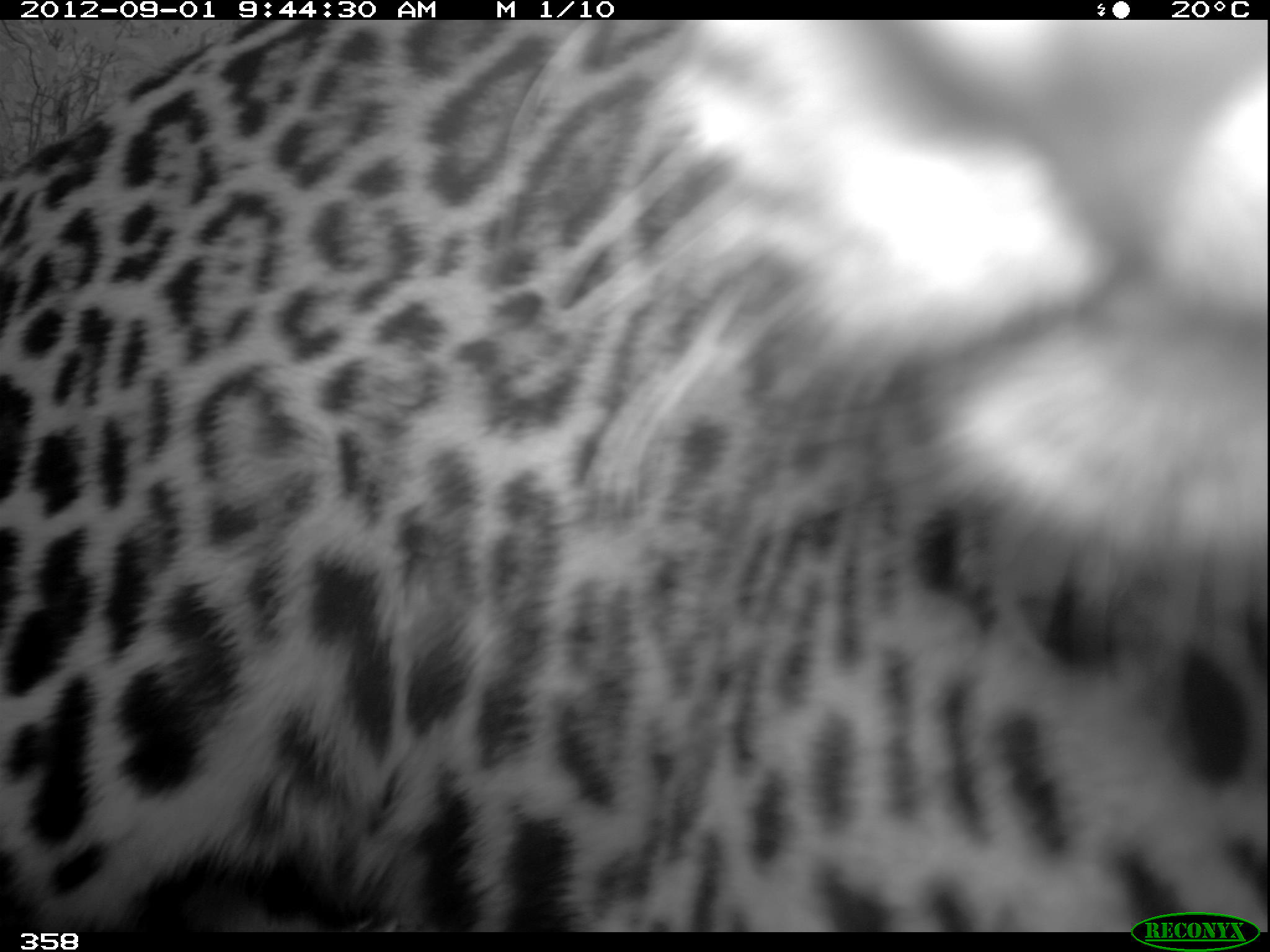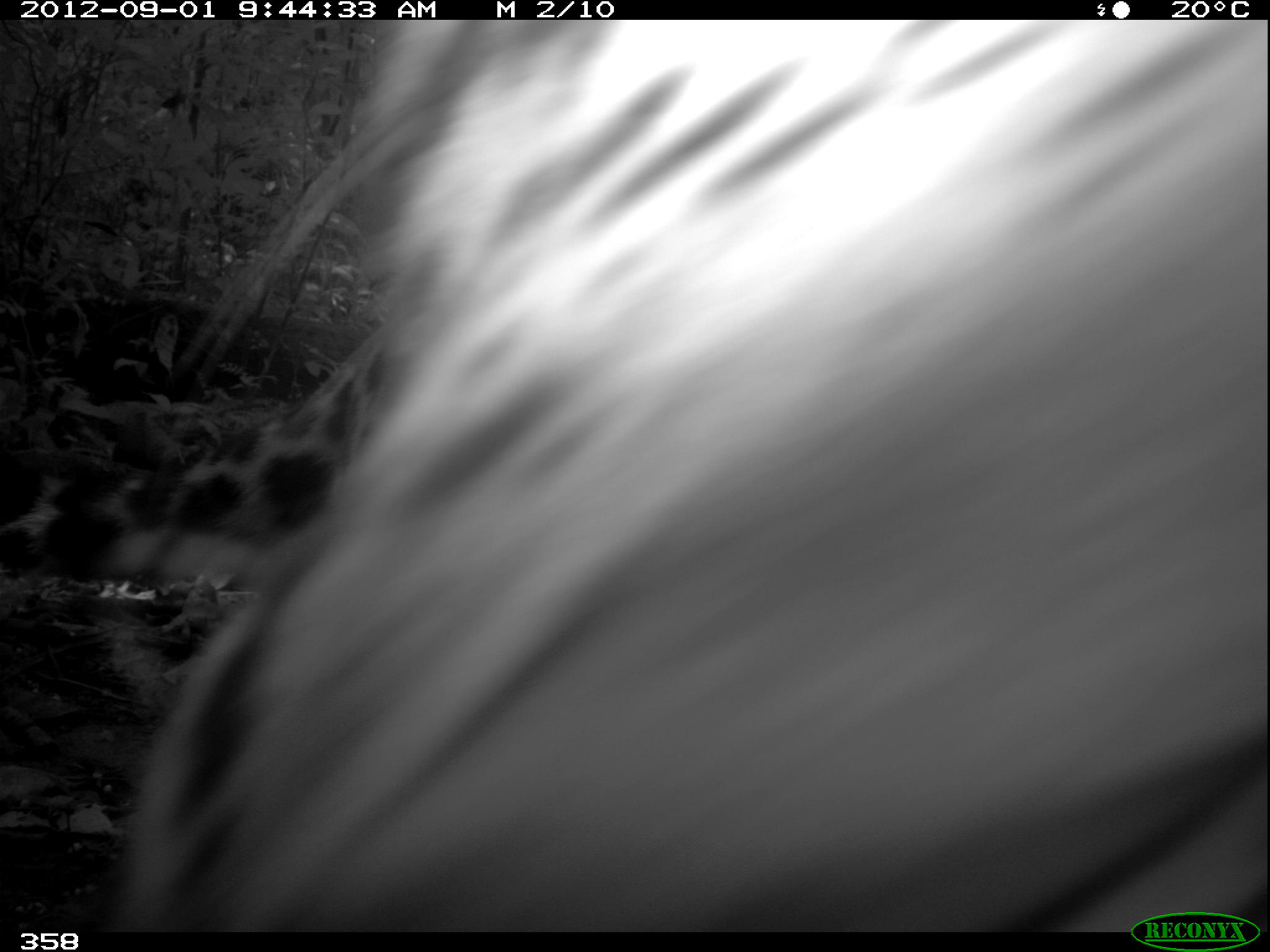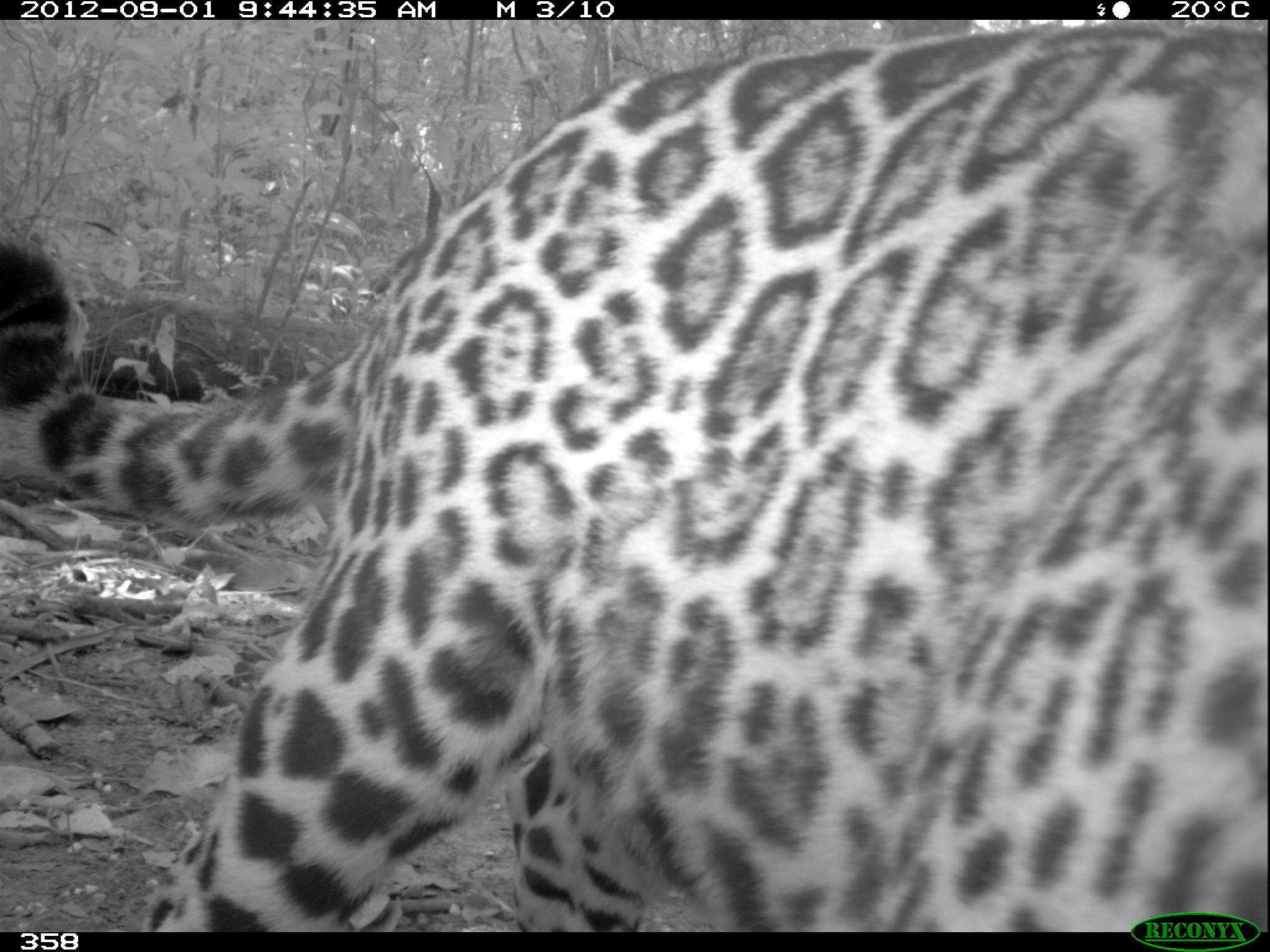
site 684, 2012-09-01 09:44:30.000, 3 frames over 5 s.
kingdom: Animalia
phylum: Chordata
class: Mammalia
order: Carnivora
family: Felidae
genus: Panthera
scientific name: Panthera onca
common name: jaguar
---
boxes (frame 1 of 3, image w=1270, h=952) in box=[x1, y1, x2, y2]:
panthera onca: box=[0, 15, 1270, 931]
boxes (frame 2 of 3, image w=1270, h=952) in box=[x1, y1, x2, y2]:
panthera onca: box=[0, 18, 1270, 928]